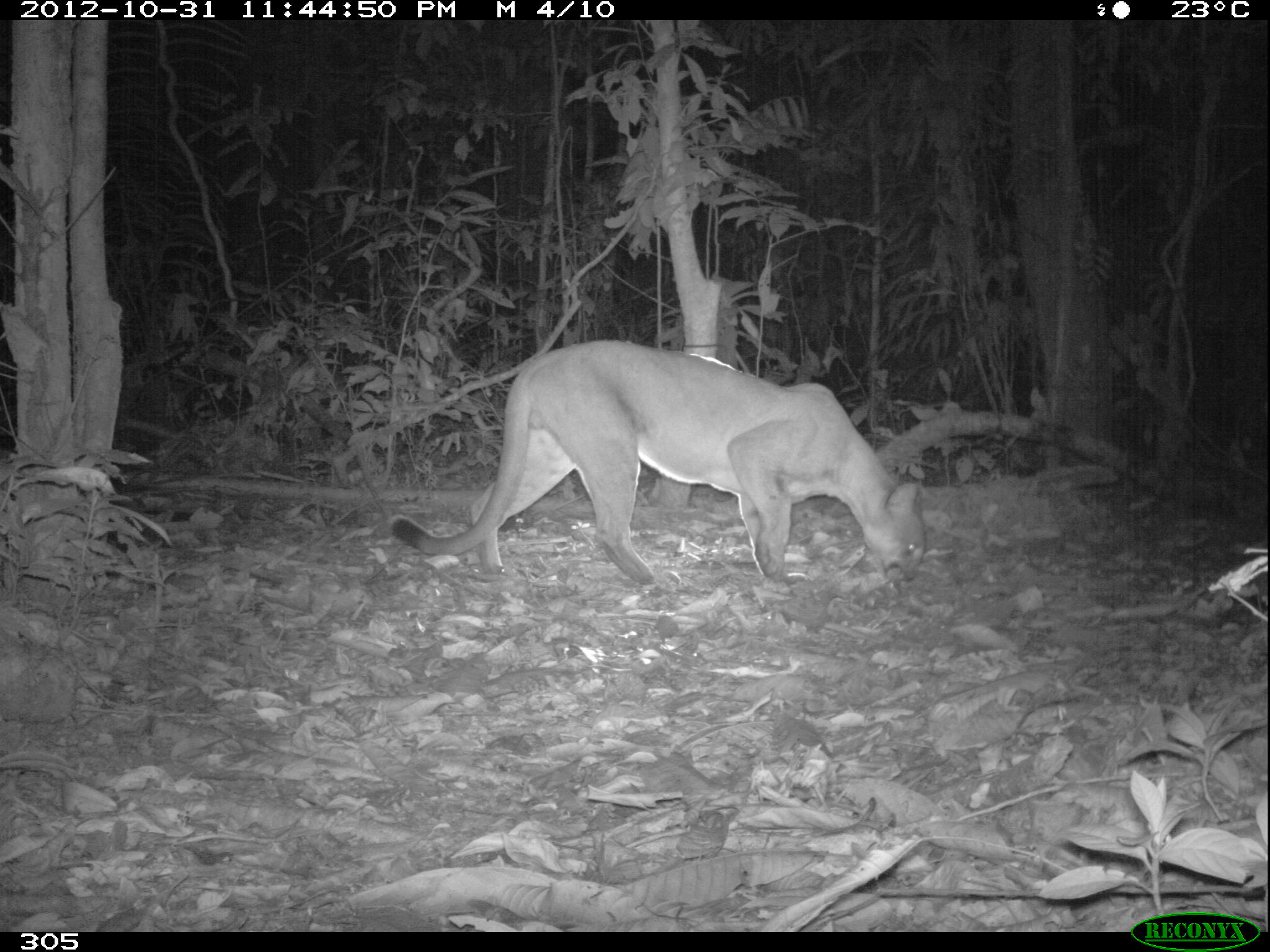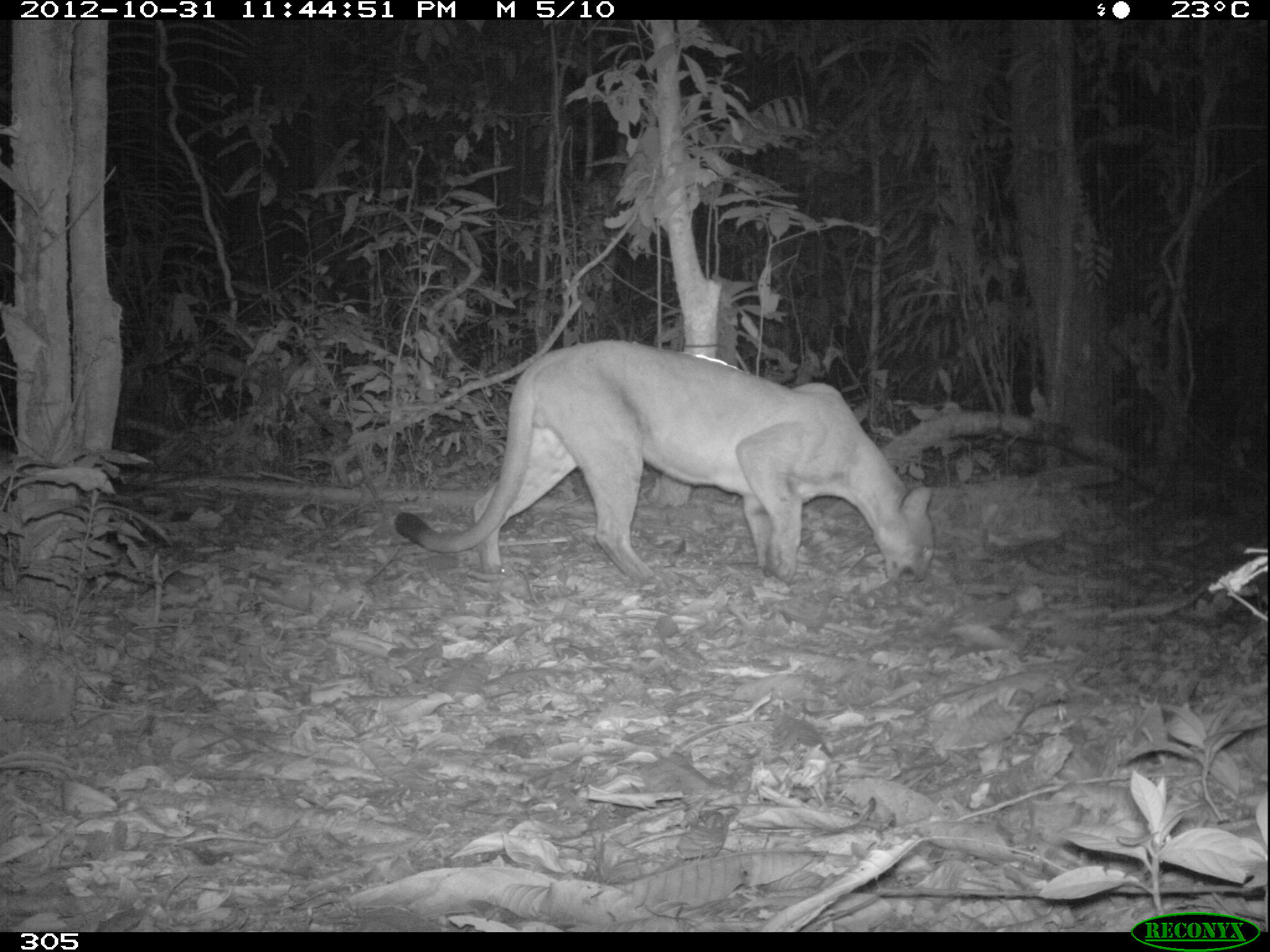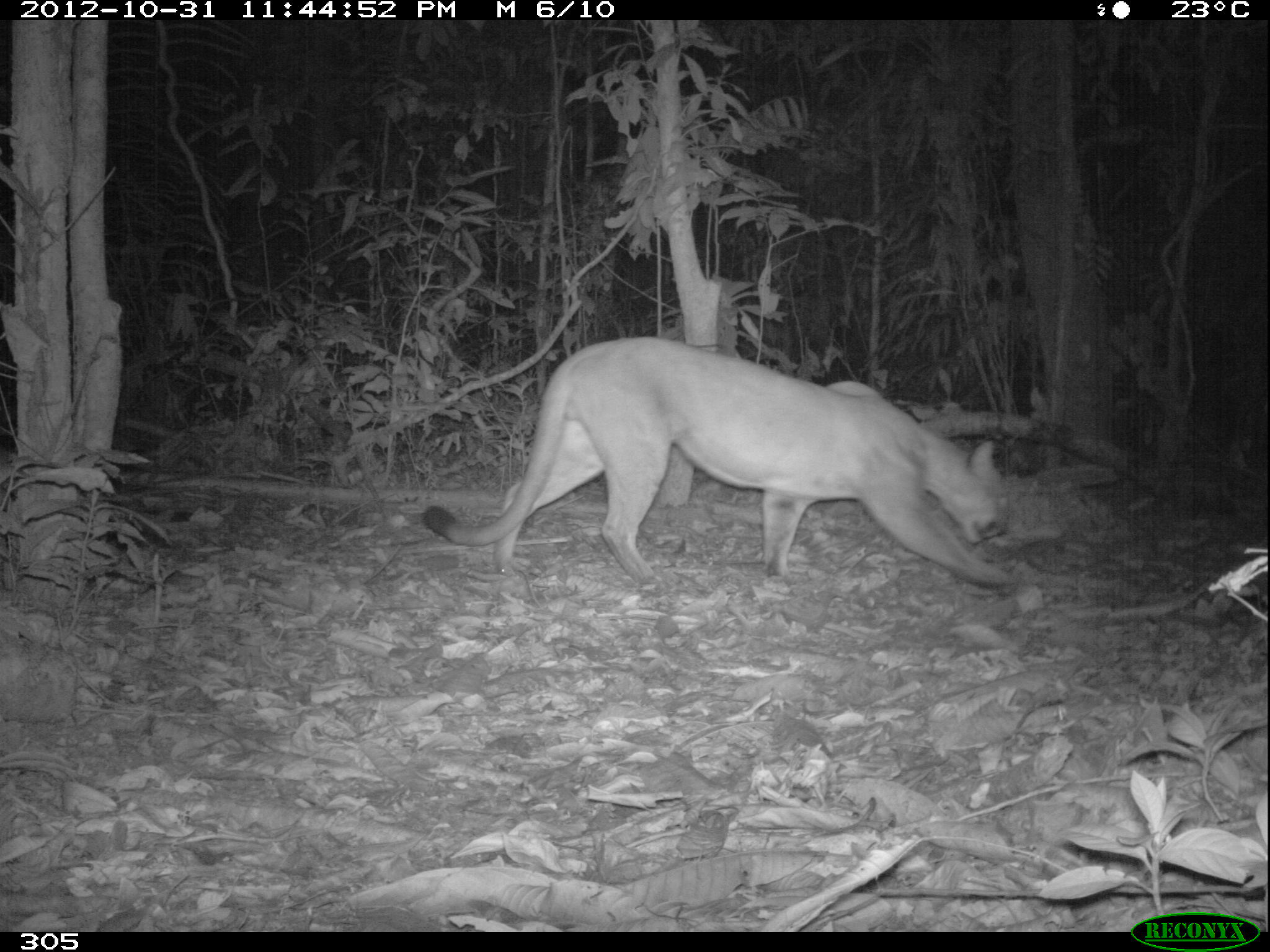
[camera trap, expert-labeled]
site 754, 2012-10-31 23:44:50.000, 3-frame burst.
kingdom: Animalia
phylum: Chordata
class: Mammalia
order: Carnivora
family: Felidae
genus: Puma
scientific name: Puma concolor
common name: mountain lion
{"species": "Puma concolor (mountain lion)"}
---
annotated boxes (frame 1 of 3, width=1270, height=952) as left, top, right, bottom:
puma concolor: 388, 339, 926, 584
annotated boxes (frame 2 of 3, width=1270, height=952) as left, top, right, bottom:
puma concolor: 392, 338, 933, 583